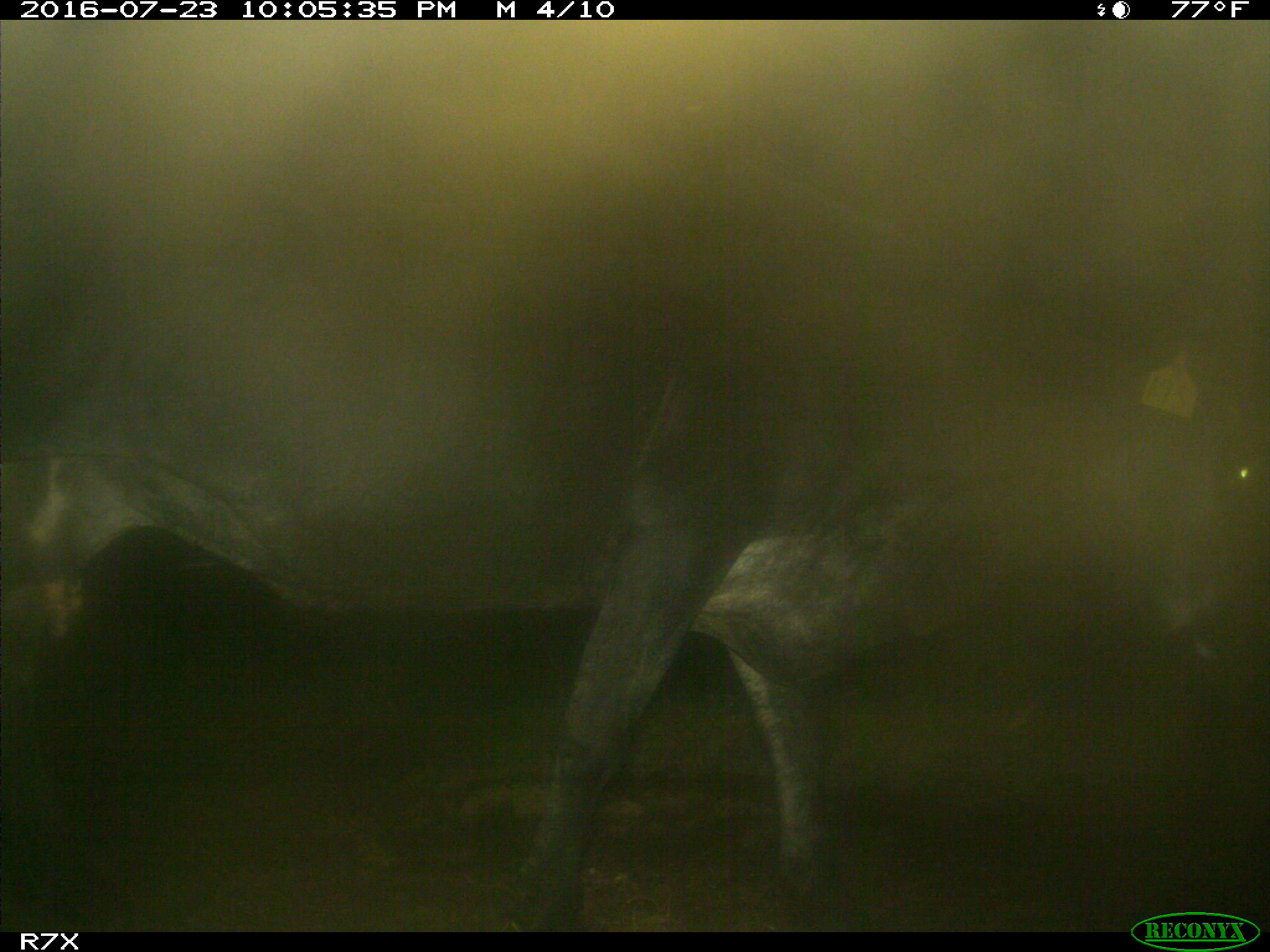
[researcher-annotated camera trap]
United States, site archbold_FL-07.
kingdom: Animalia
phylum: Chordata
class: Mammalia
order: Artiodactyla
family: Bovidae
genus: Bos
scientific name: Bos taurus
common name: domestic cow